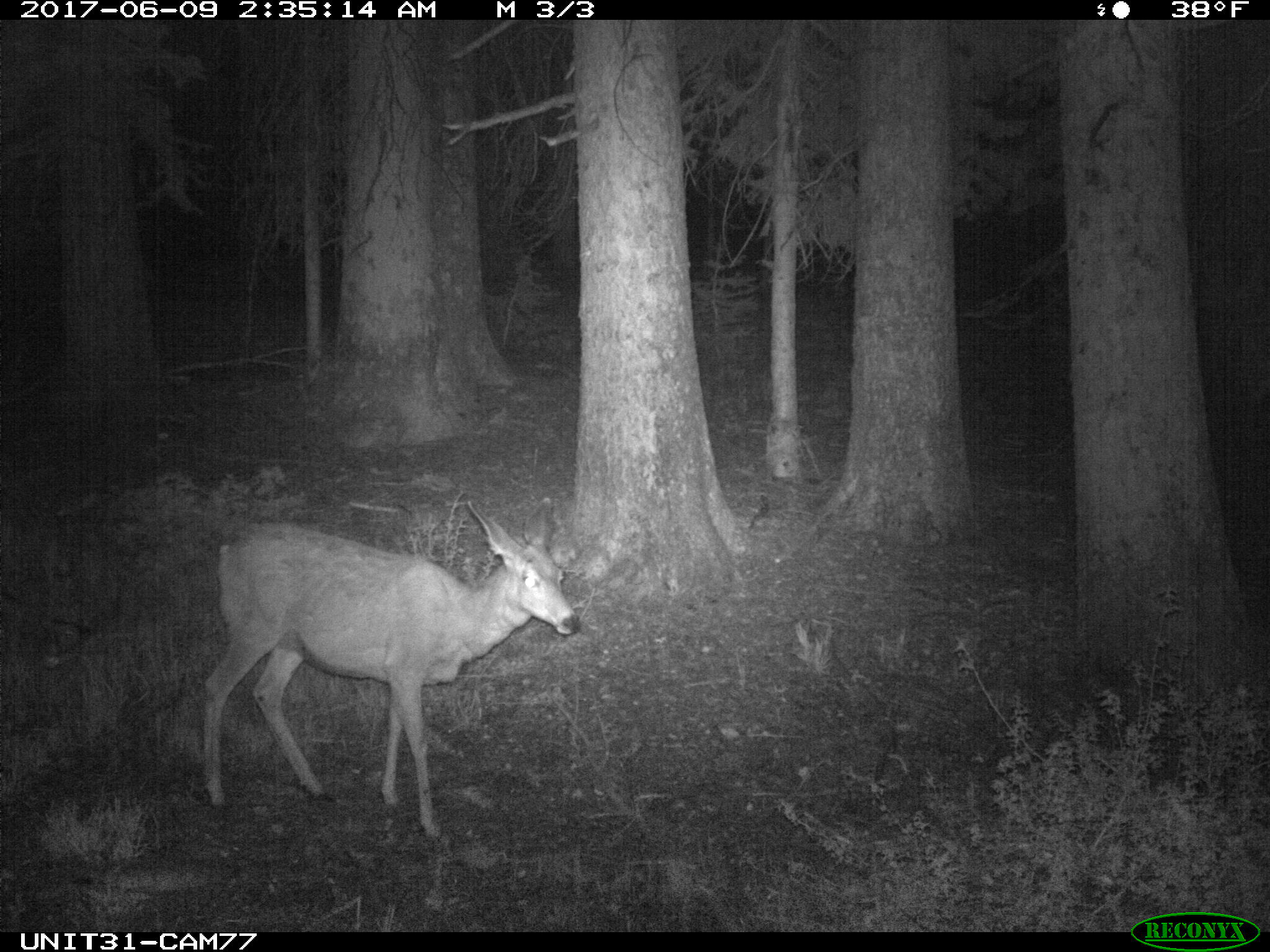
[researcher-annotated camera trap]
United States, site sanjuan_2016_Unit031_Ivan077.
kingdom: Animalia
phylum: Chordata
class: Mammalia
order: Artiodactyla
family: Cervidae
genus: Odocoileus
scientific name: Odocoileus hemionus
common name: mule deer